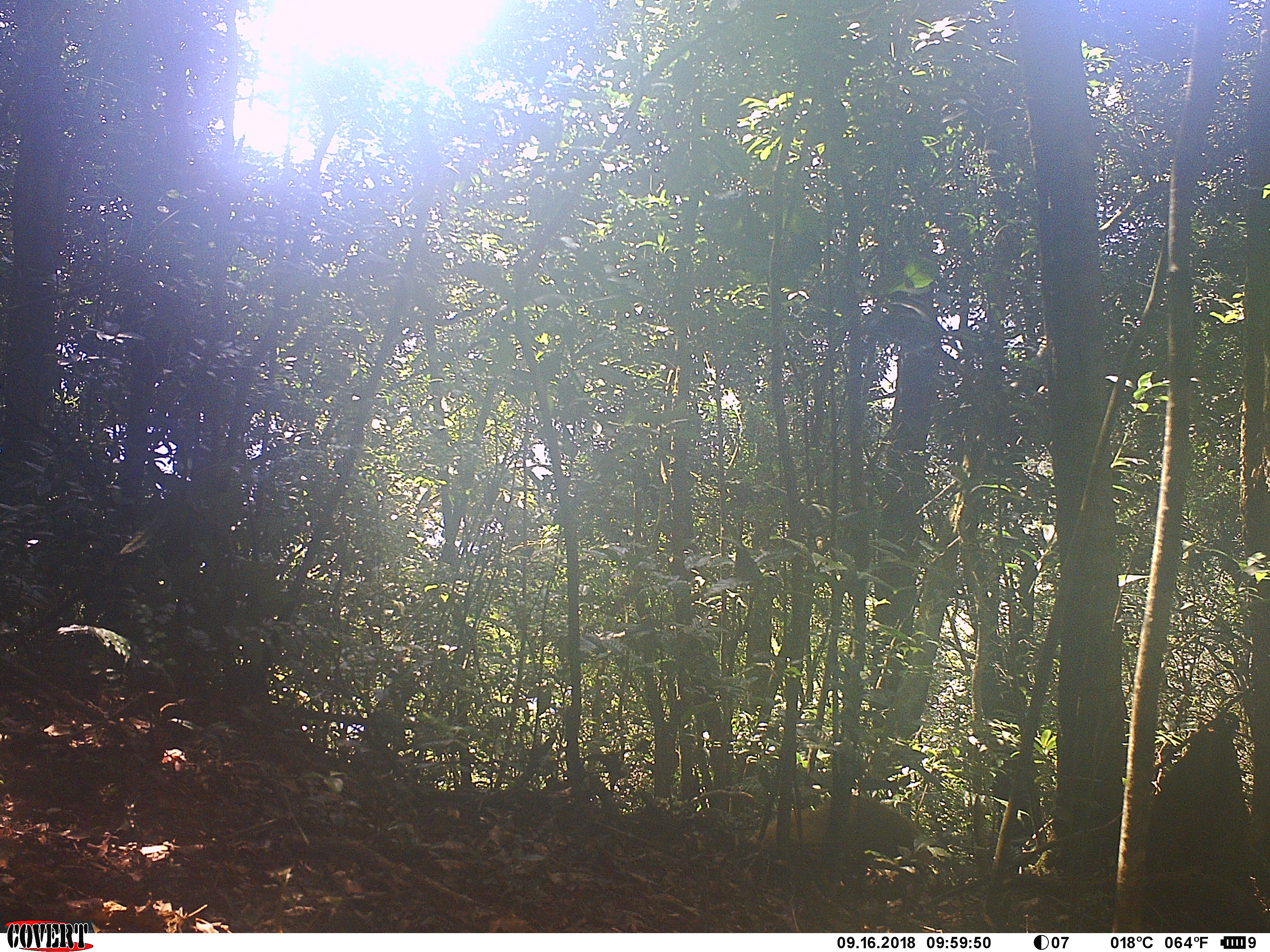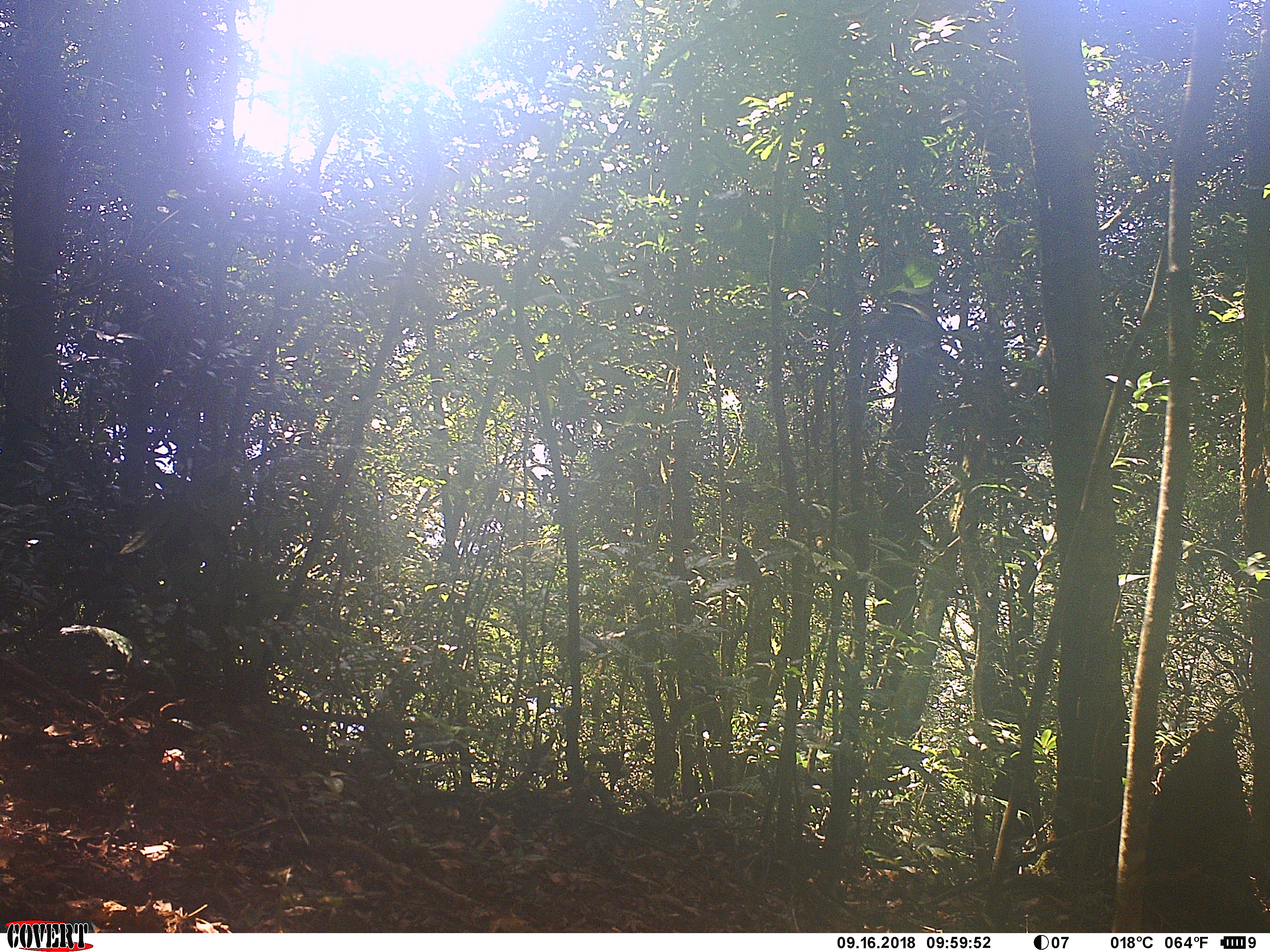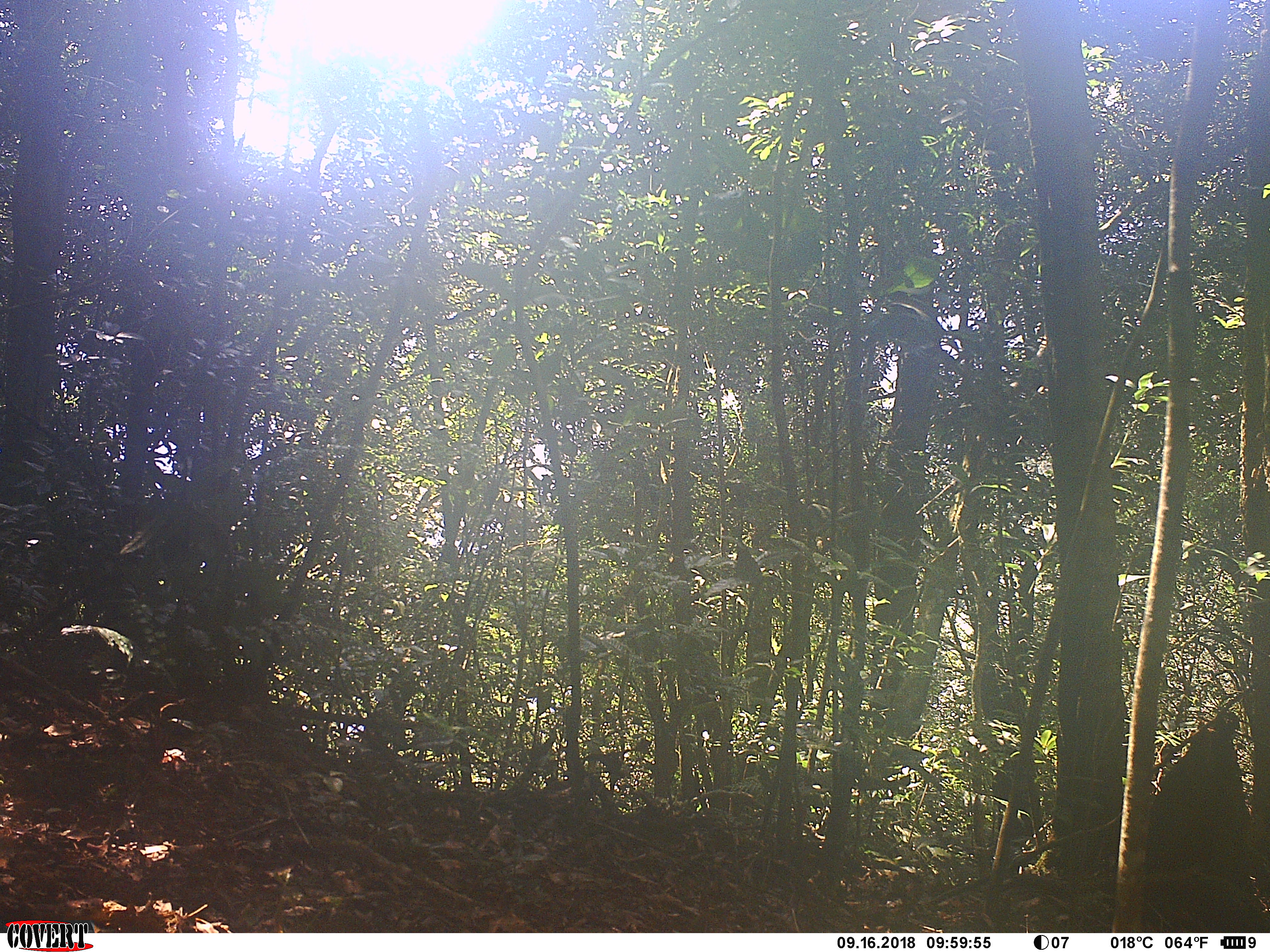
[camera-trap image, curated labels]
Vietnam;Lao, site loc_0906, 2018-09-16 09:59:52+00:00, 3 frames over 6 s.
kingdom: Animalia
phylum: Chordata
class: Mammalia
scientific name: Mammalia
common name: mammal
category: unidentified mammal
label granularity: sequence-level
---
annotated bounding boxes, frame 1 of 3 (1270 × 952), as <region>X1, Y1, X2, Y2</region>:
unidentified mammal: <region>747, 792, 932, 866</region>